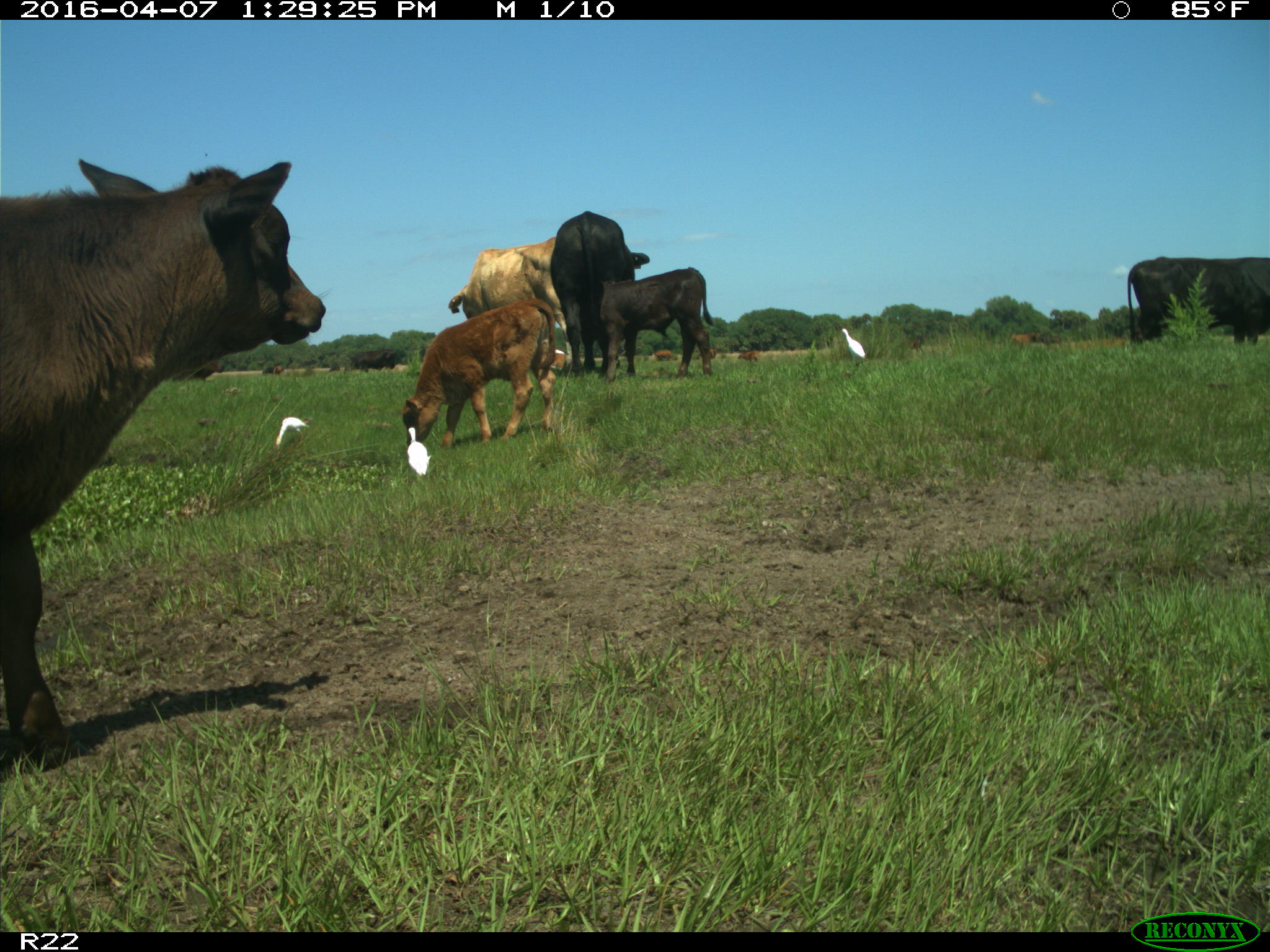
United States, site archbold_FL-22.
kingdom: Animalia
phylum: Chordata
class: Mammalia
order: Artiodactyla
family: Bovidae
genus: Bos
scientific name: Bos taurus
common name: domestic cow